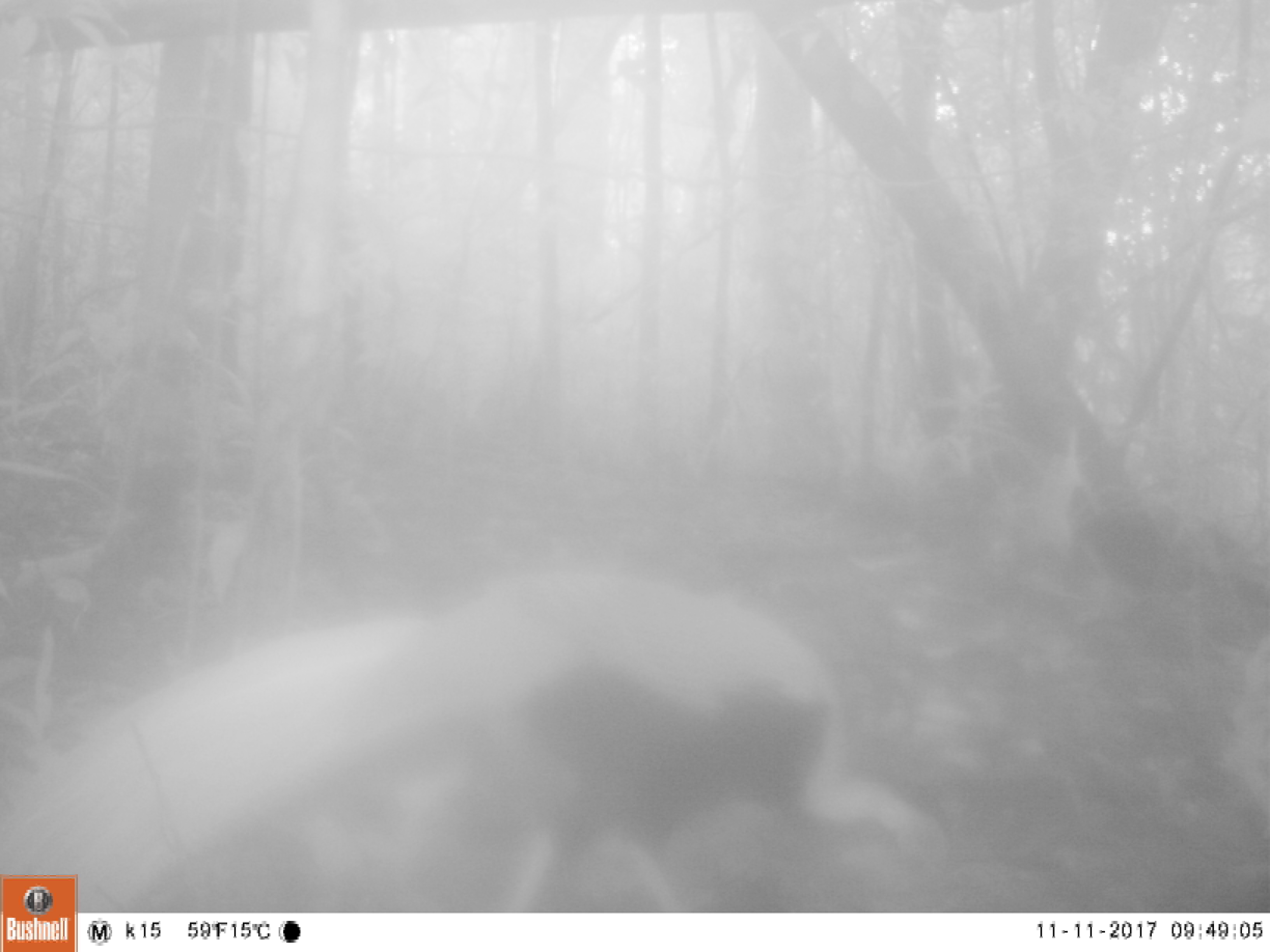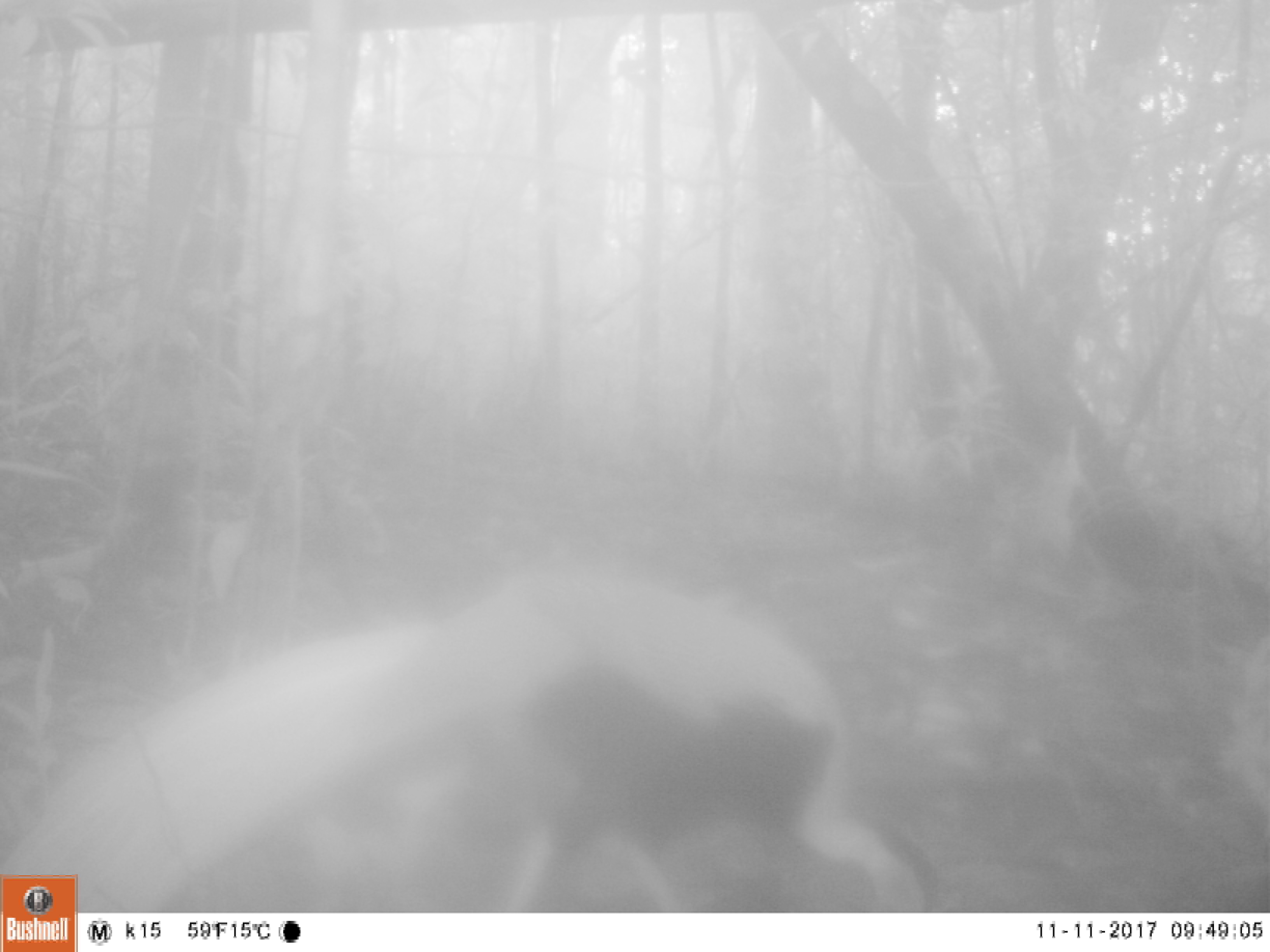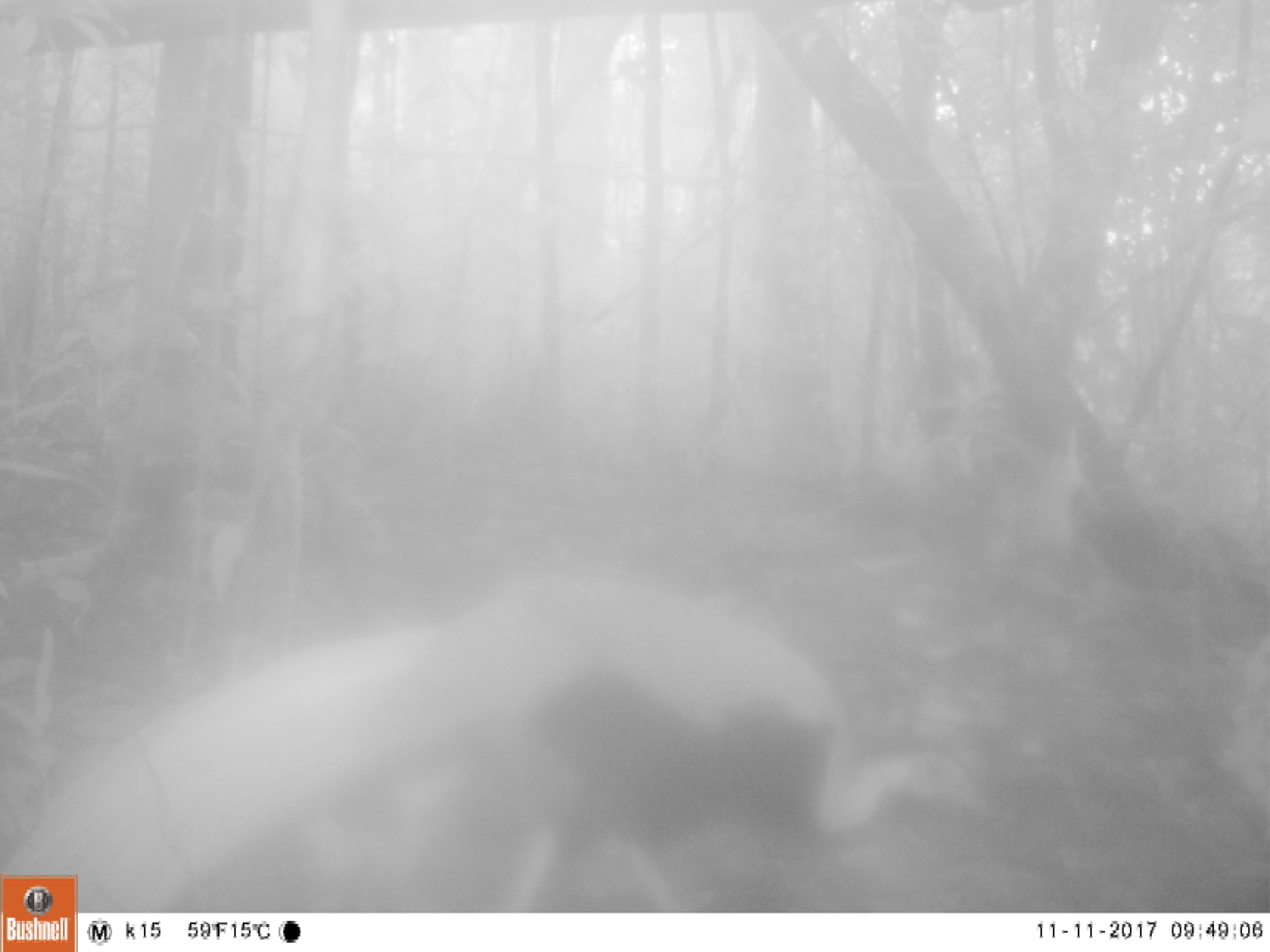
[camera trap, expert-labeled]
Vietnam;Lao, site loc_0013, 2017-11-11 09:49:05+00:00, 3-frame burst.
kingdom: Animalia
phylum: Chordata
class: Aves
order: Galliformes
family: Phasianidae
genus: Lophura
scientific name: Lophura nycthemera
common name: silver pheasant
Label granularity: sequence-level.